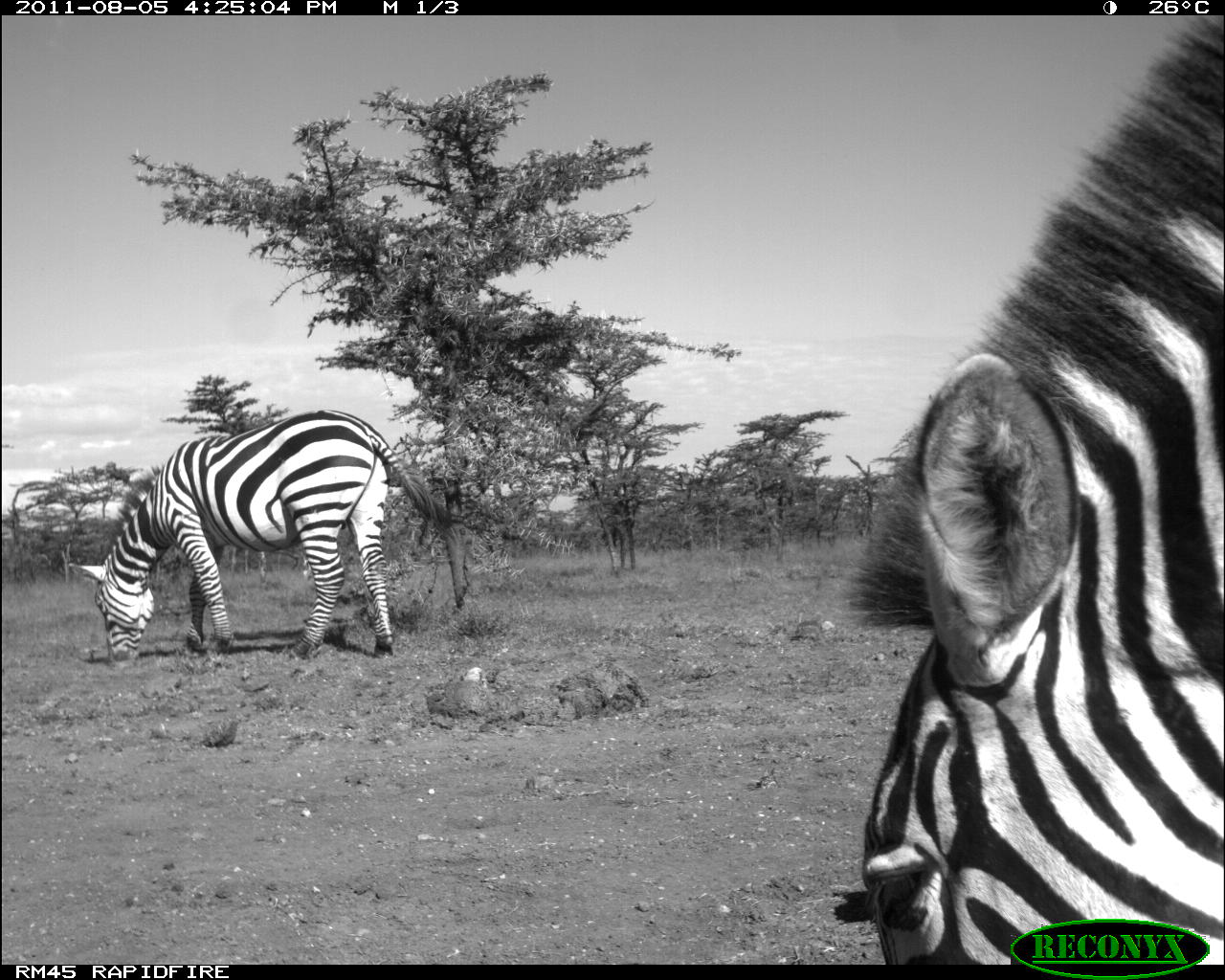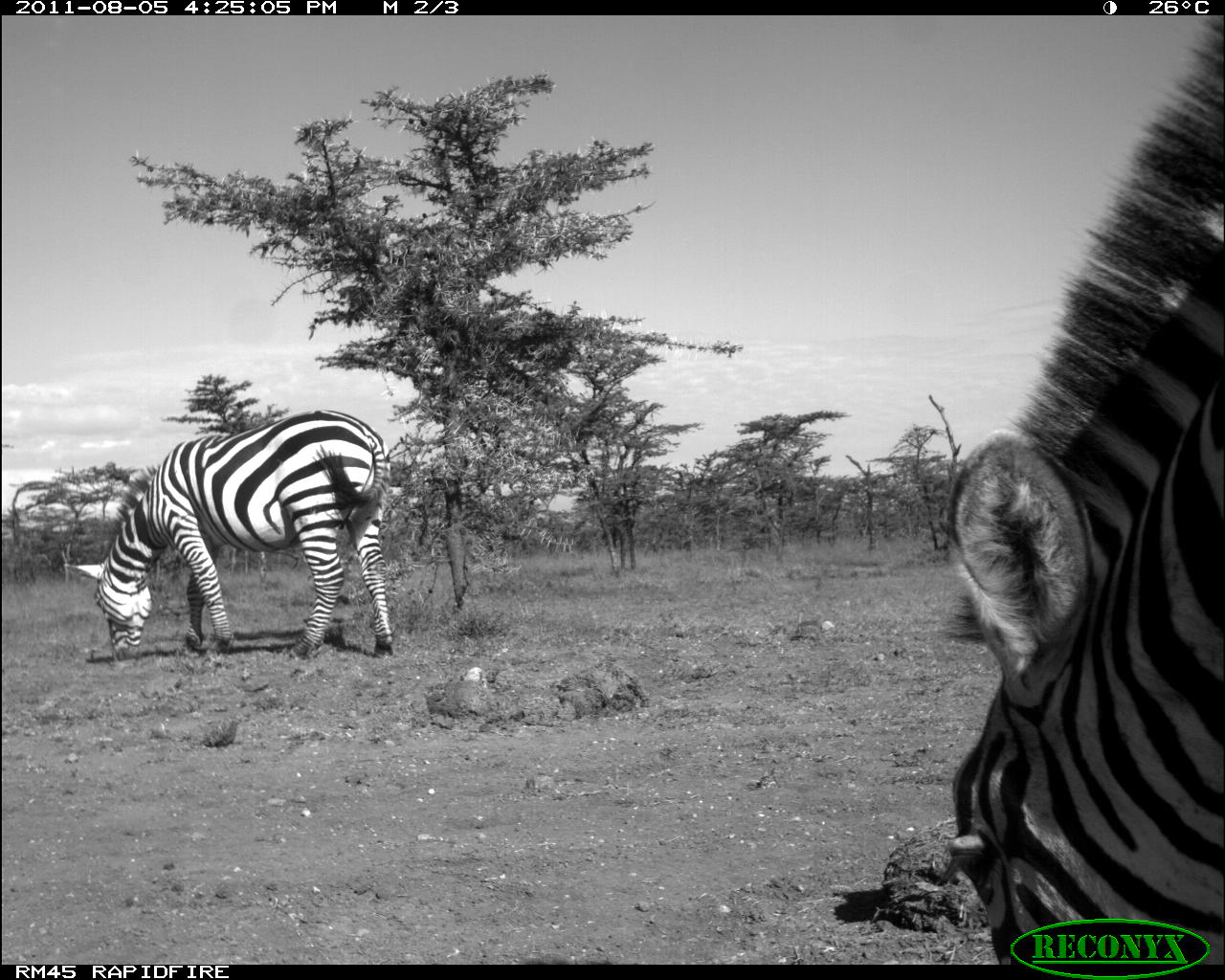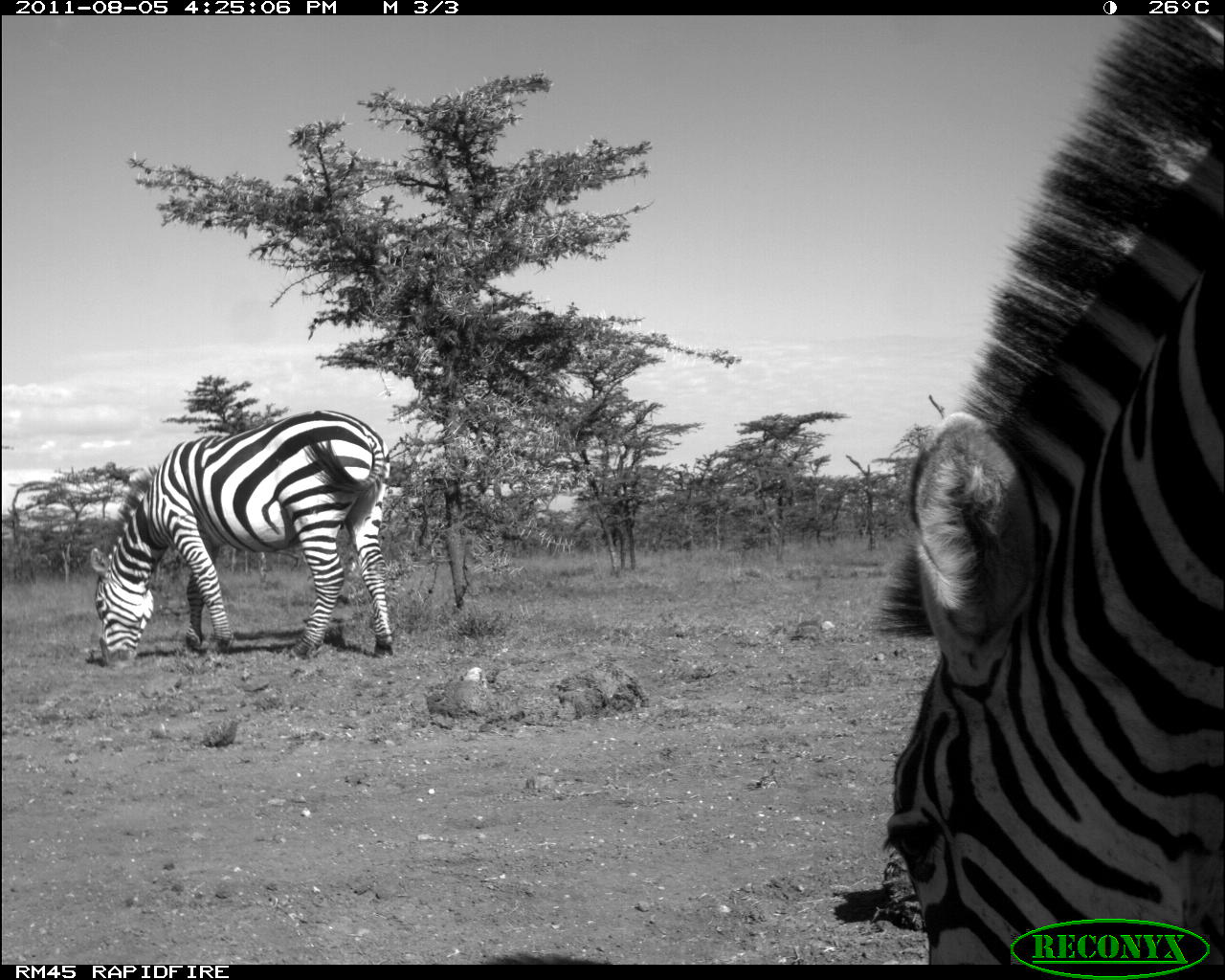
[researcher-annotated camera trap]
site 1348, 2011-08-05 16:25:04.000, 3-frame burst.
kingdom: Animalia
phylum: Chordata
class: Mammalia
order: Perissodactyla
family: Equidae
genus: Equus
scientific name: Equus quagga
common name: plains zebra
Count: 2.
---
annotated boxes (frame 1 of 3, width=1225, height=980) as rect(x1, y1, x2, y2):
equus quagga: rect(848, 12, 1225, 963); rect(63, 404, 455, 667)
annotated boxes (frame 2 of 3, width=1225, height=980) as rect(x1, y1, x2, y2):
equus quagga: rect(944, 12, 1225, 964); rect(61, 407, 399, 662)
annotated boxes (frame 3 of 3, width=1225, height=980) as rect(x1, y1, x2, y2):
equus quagga: rect(873, 18, 1225, 962); rect(90, 407, 392, 666)